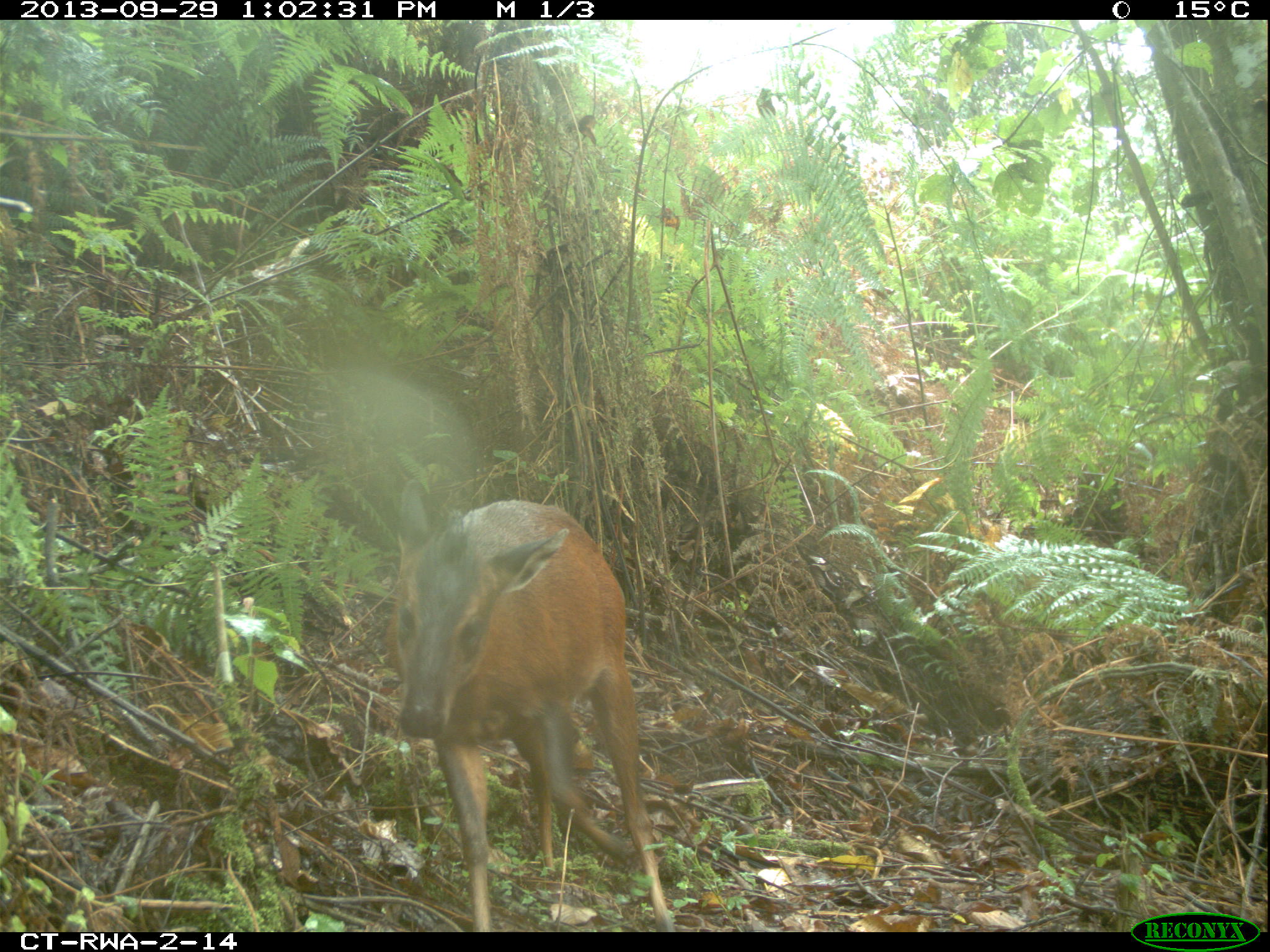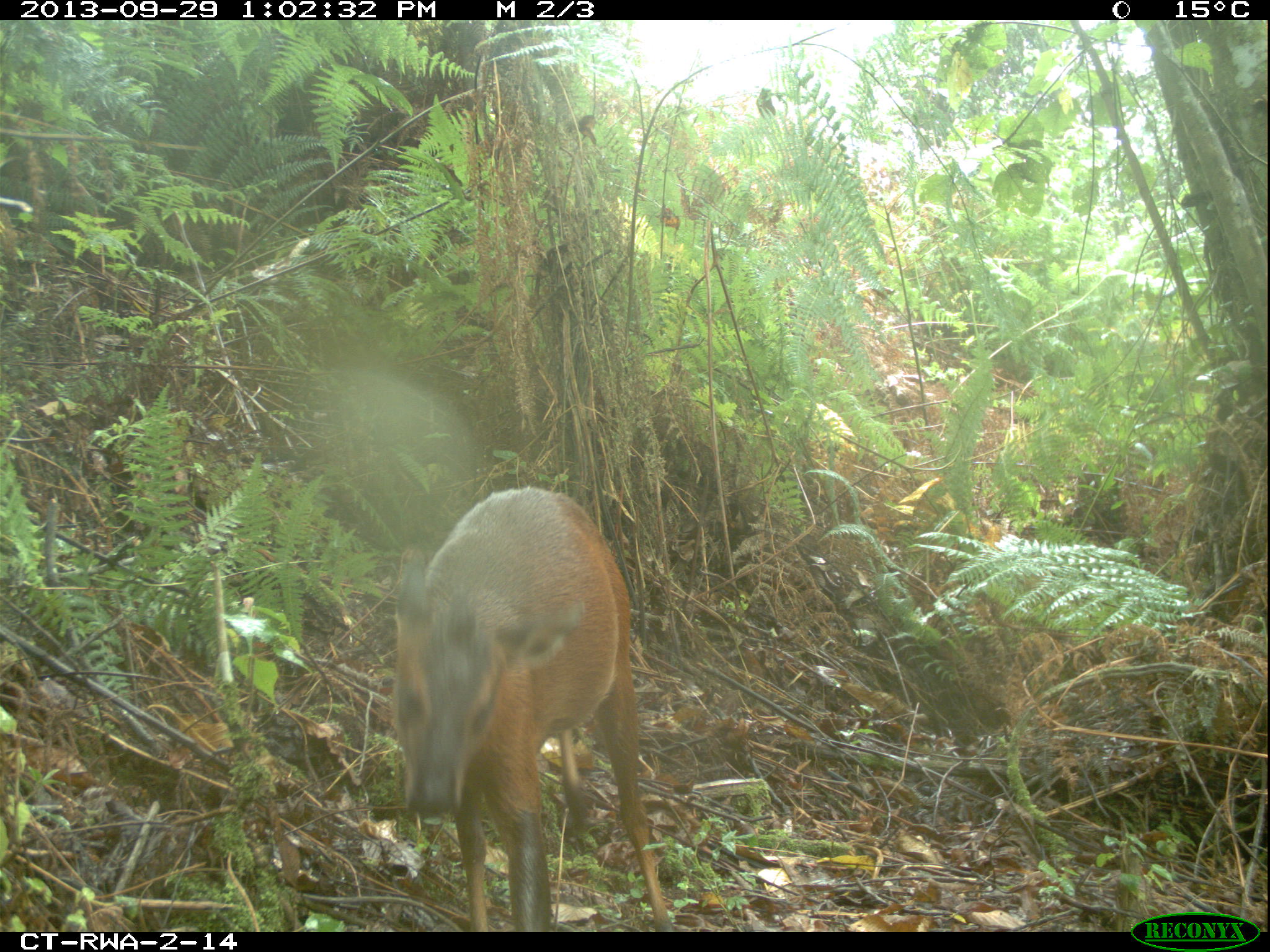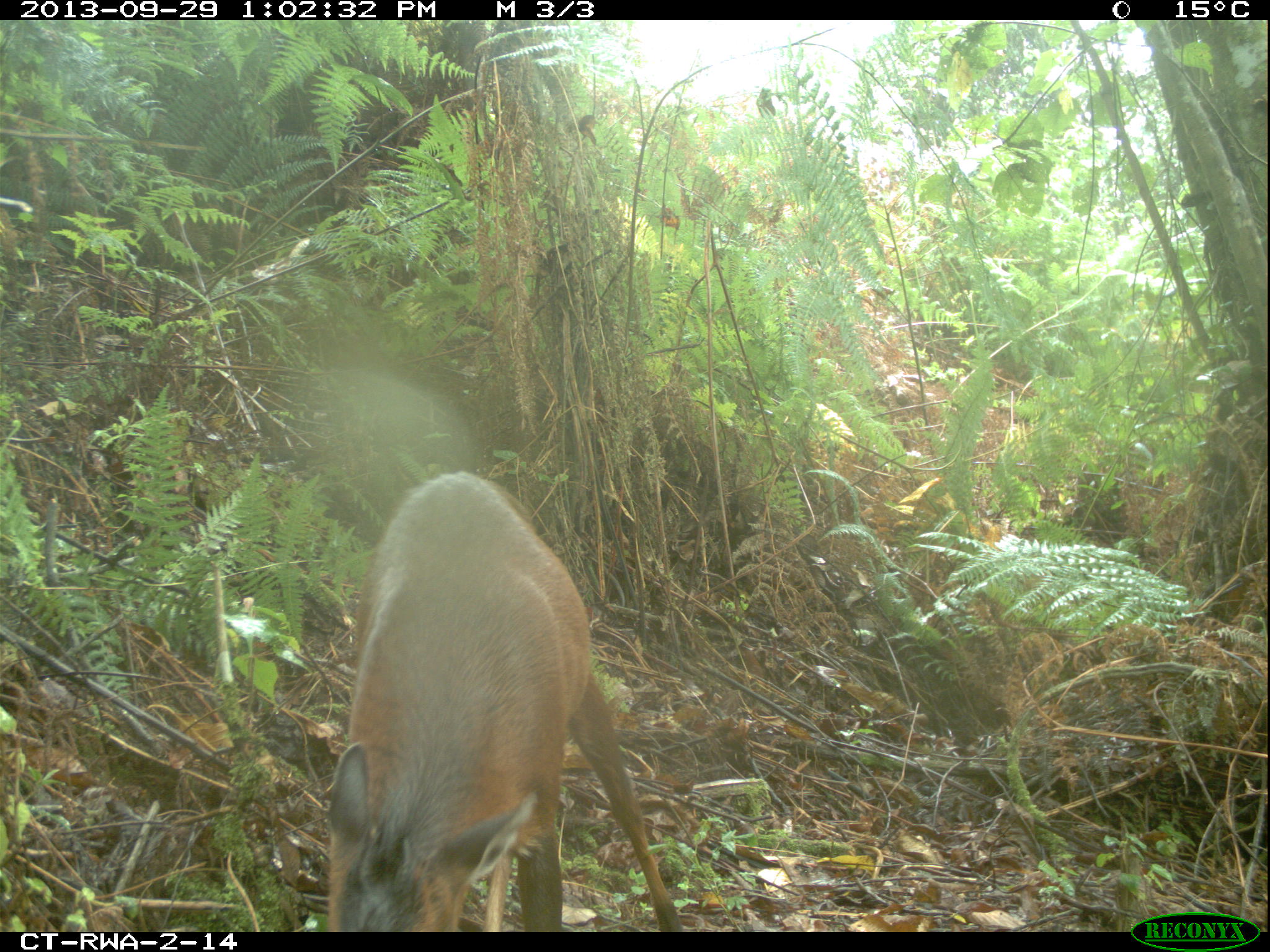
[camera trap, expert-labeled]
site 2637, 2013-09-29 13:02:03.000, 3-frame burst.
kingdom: Animalia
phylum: Chordata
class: Mammalia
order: Artiodactyla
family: Bovidae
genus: Cephalophus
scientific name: Cephalophus nigrifrons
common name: black-fronted duiker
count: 1